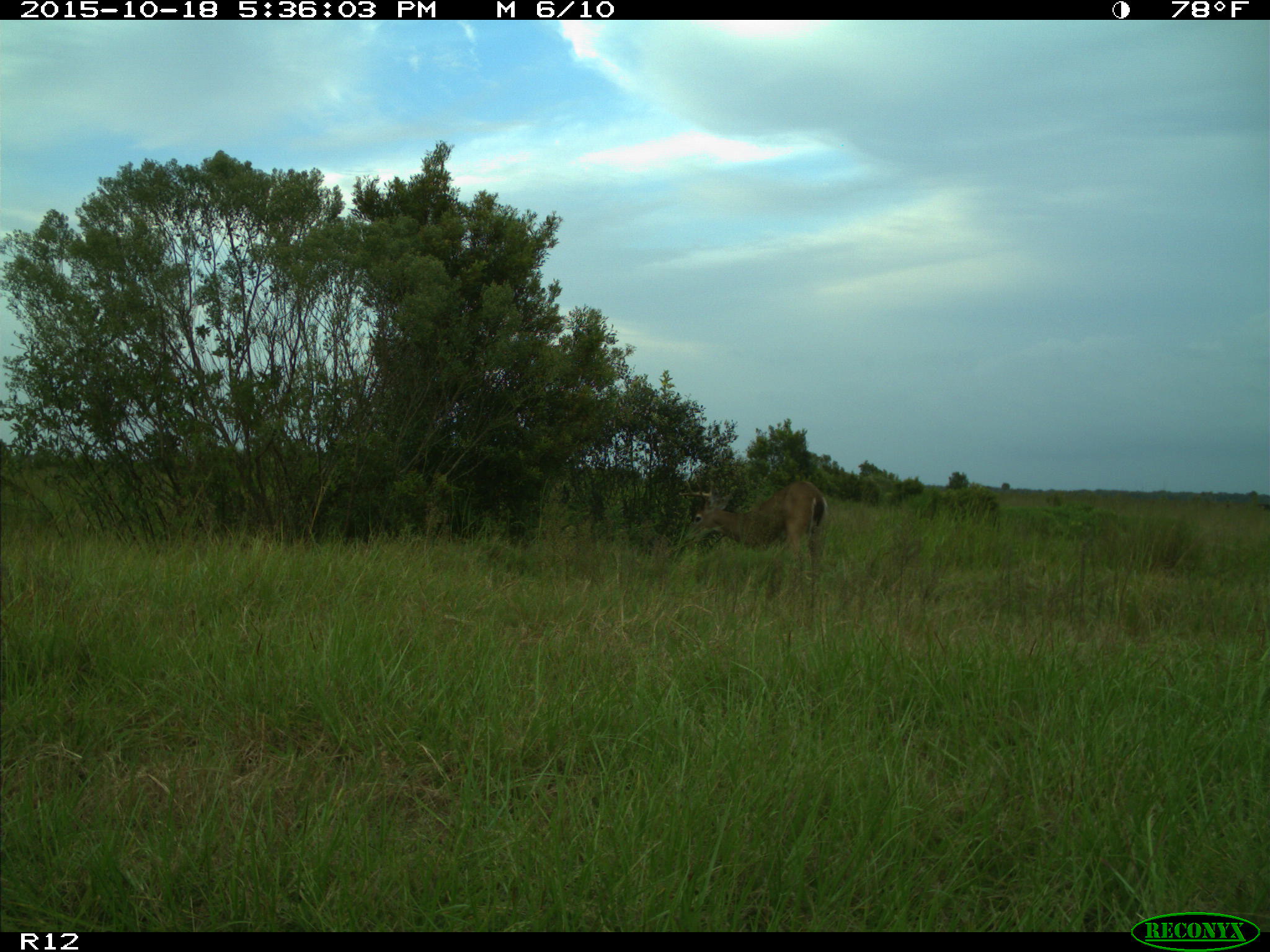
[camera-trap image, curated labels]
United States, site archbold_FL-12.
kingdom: Animalia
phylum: Chordata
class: Mammalia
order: Artiodactyla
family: Cervidae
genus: Odocoileus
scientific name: Odocoileus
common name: deer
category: unidentified deer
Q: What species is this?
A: Unidentified deer (deer) (Odocoileus).